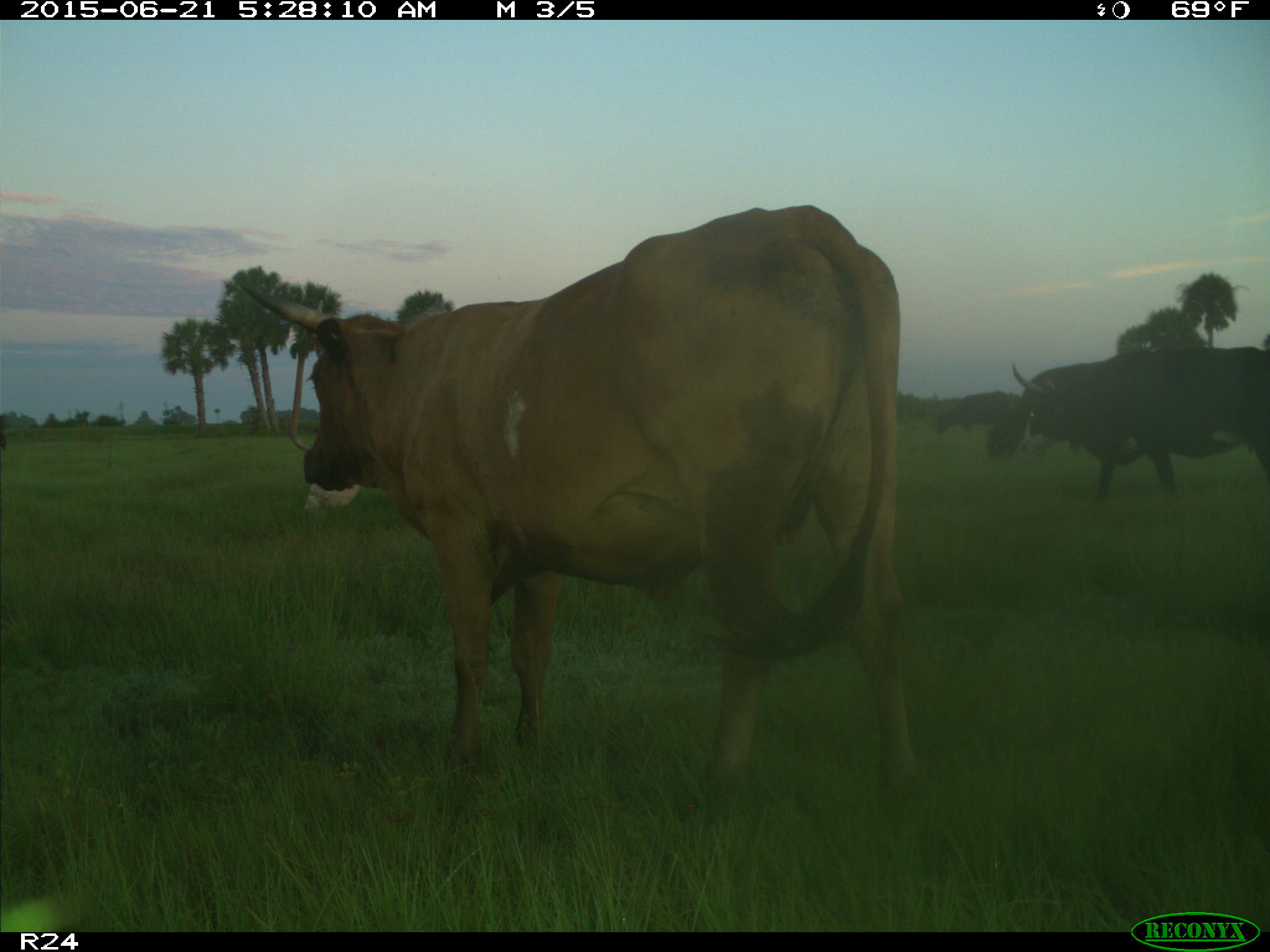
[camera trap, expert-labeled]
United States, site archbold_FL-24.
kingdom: Animalia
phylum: Chordata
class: Mammalia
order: Artiodactyla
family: Bovidae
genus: Bos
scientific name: Bos taurus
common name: domestic cow